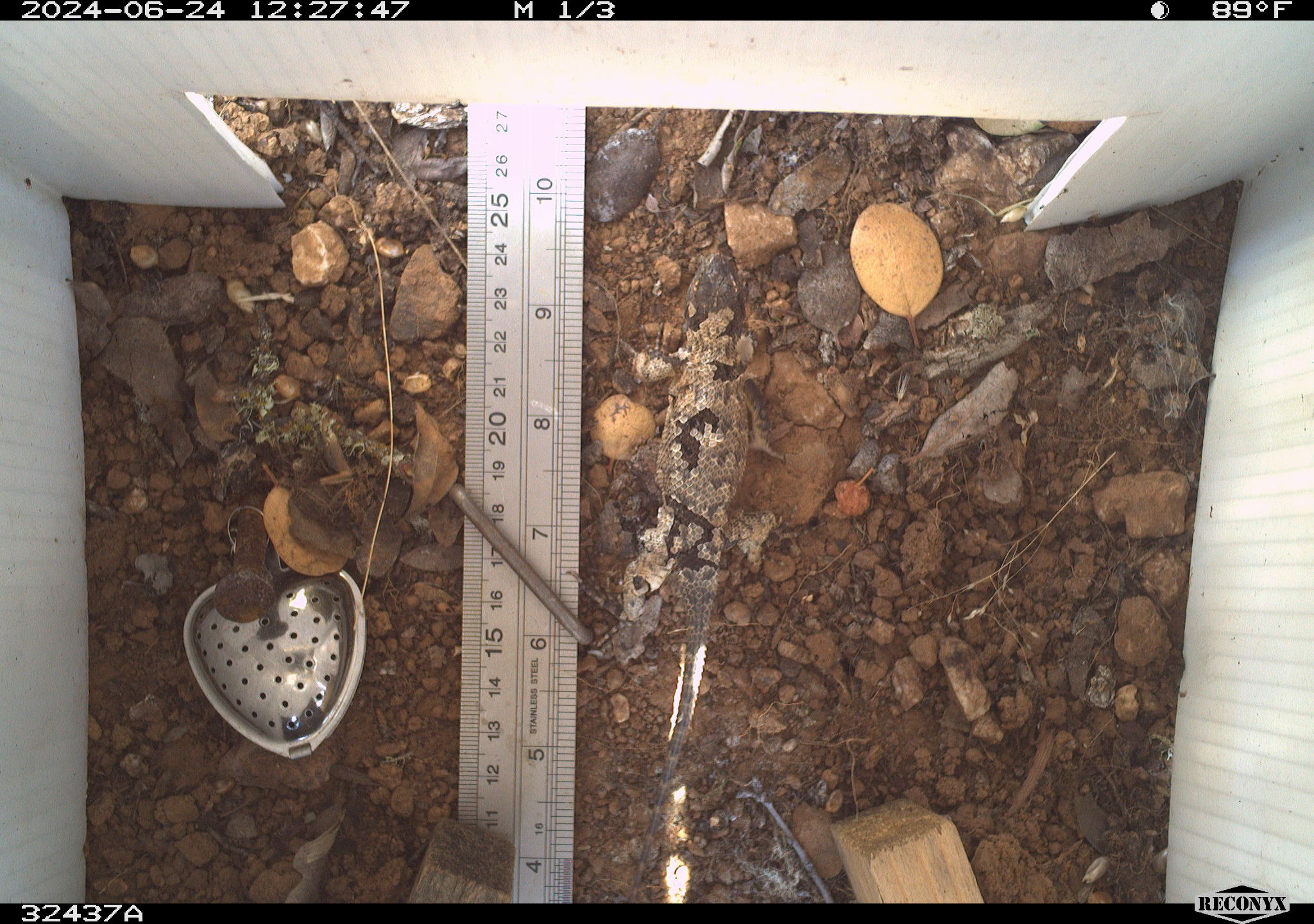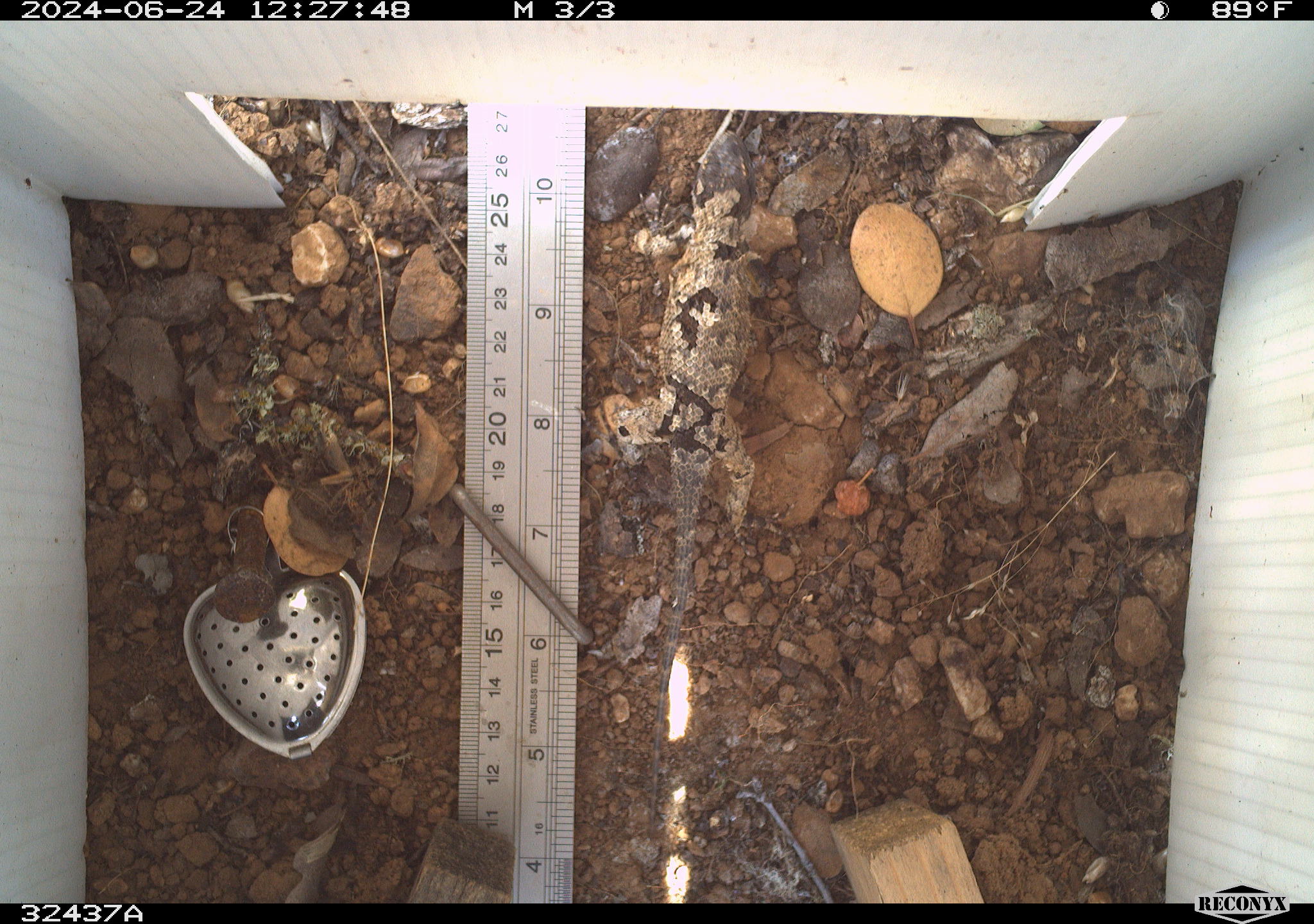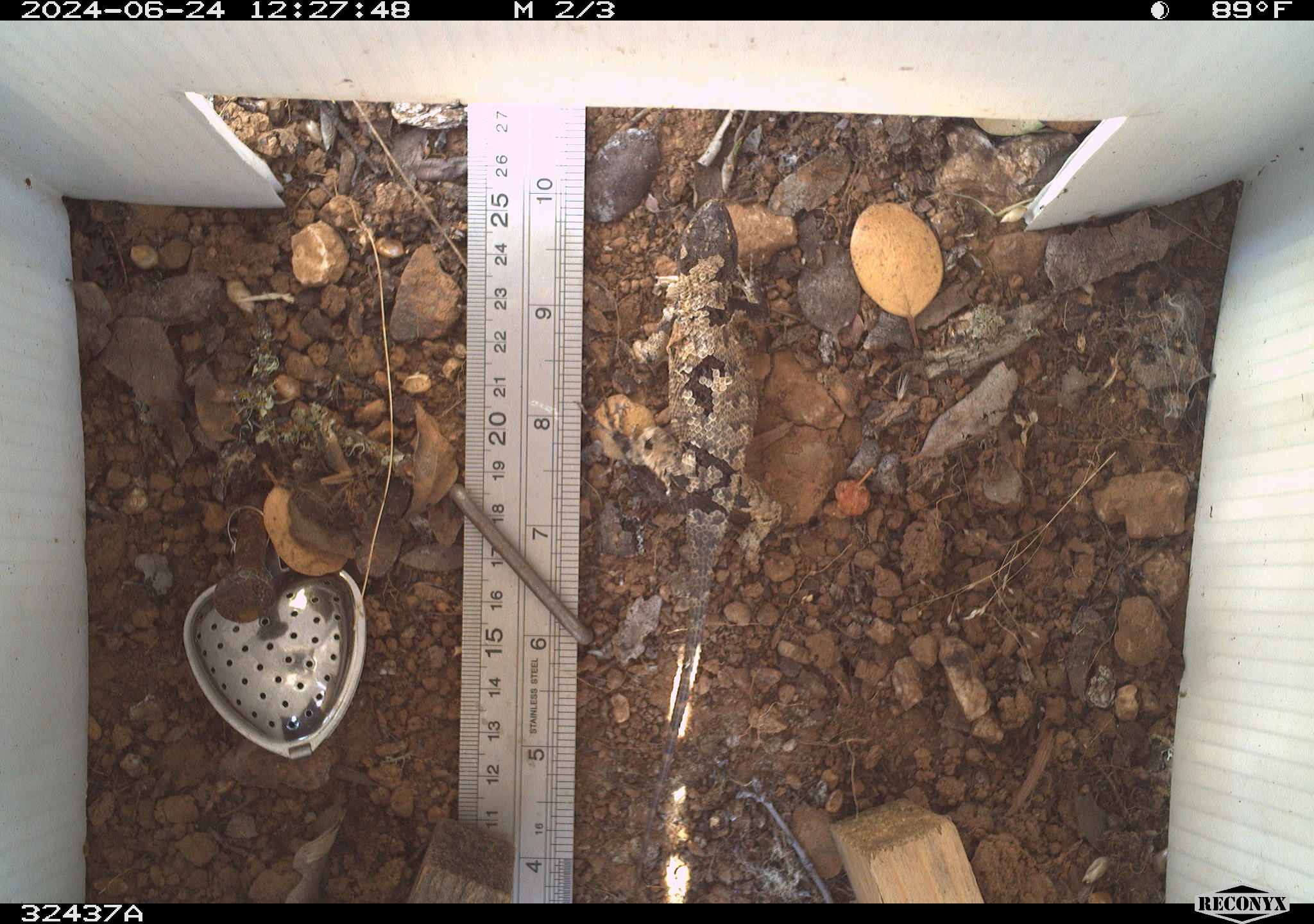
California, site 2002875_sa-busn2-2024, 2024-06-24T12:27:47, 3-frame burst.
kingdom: Animalia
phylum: Chordata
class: Reptilia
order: Squamata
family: Phrynosomatidae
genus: Sceloporus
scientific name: Sceloporus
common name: spiny lizards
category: sceloporus species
Sceloporus species (spiny lizards) (Sceloporus).